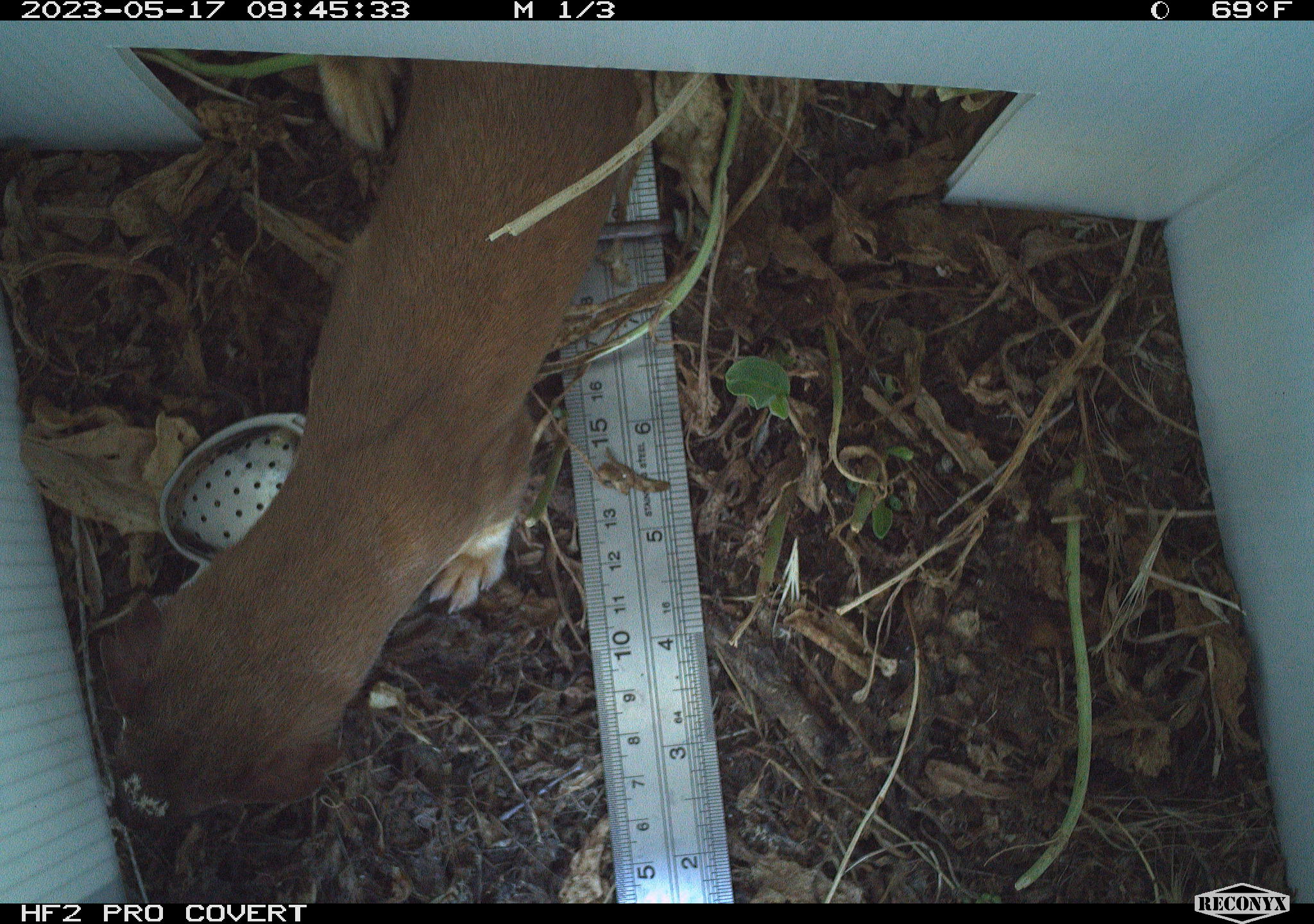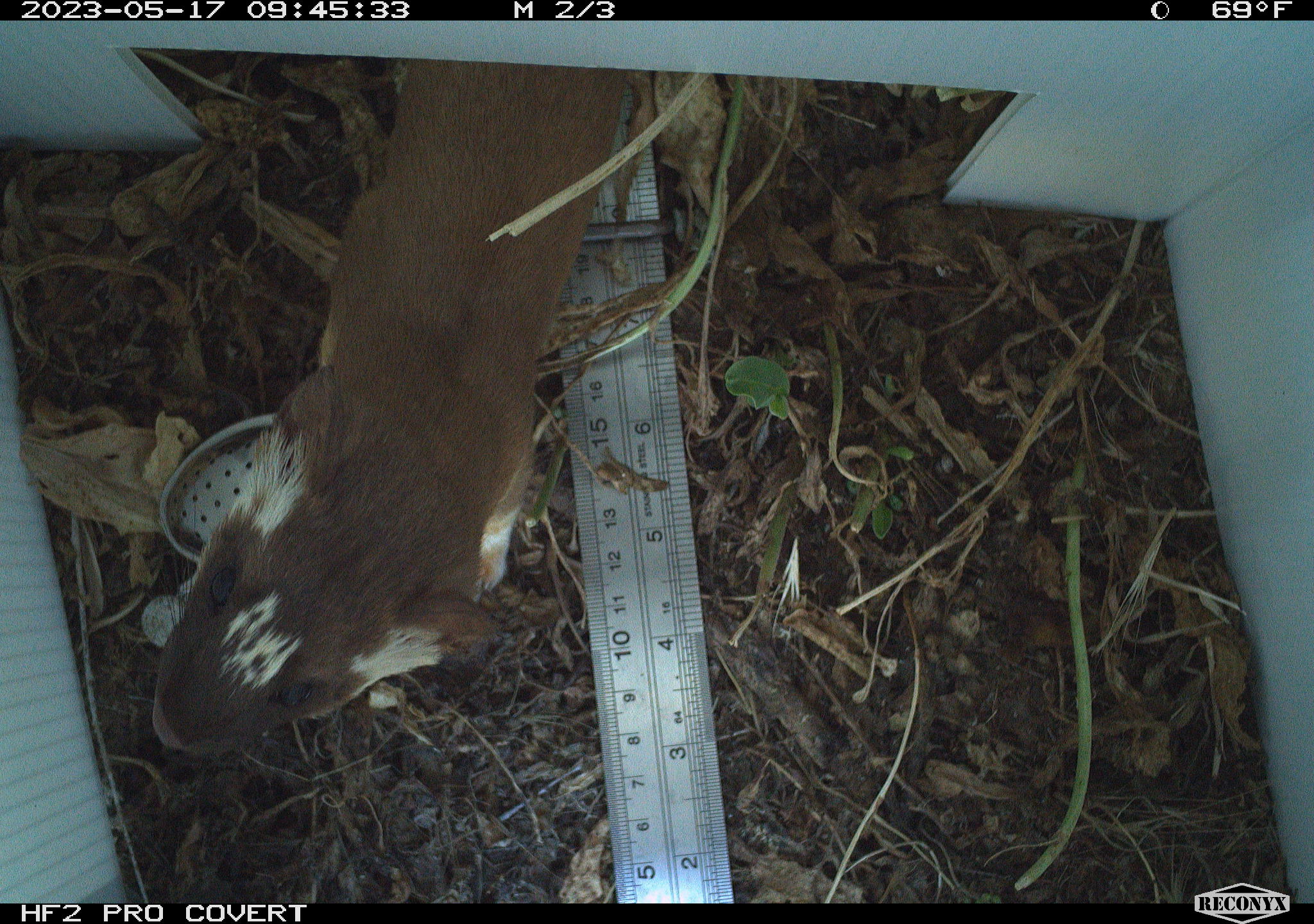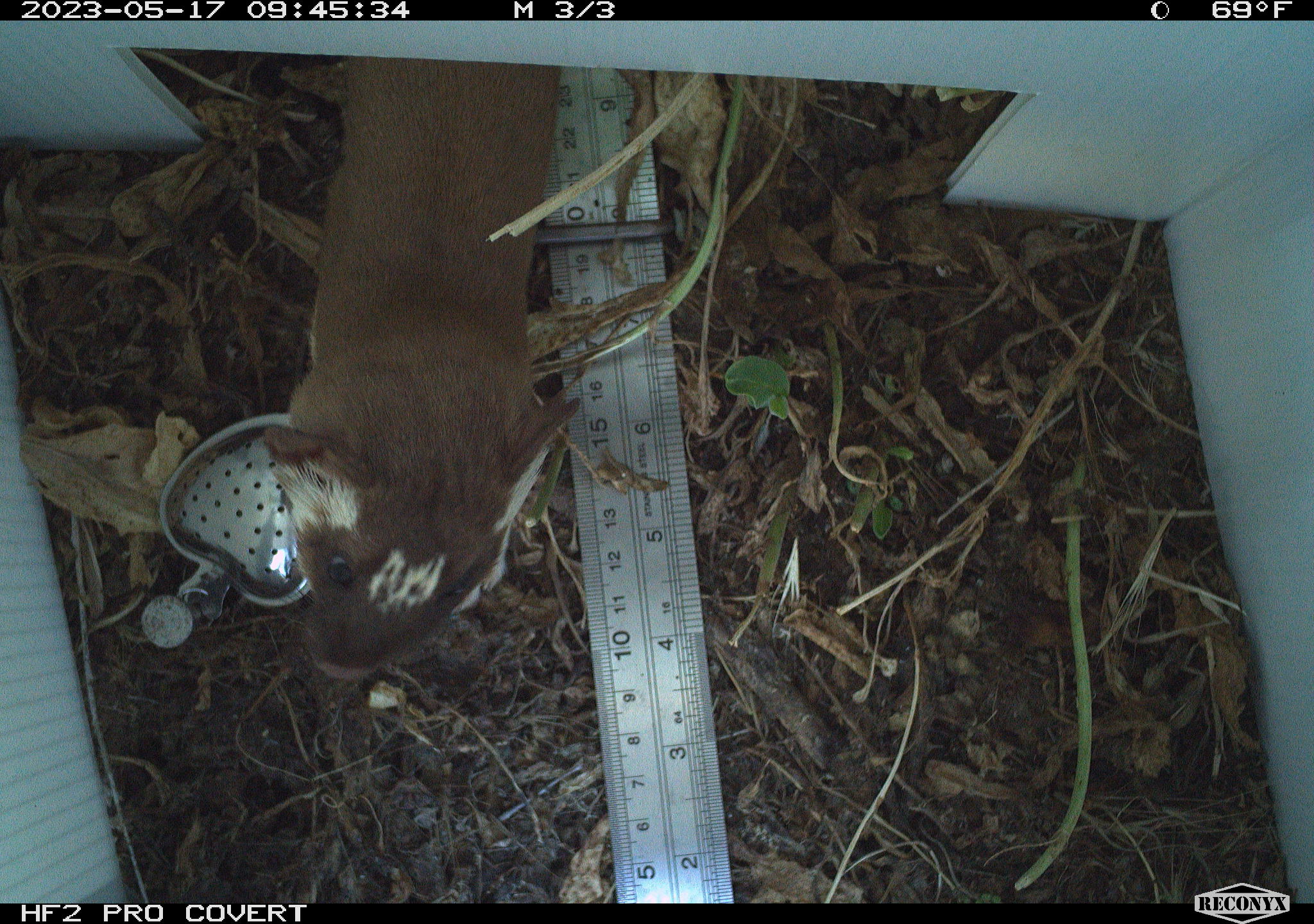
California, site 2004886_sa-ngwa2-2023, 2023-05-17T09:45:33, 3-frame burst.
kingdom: Animalia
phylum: Chordata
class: Mammalia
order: Carnivora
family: Mustelidae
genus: Neogale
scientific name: Neogale frenata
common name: long-tailed weasel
Long-tailed weasel (Neogale frenata).